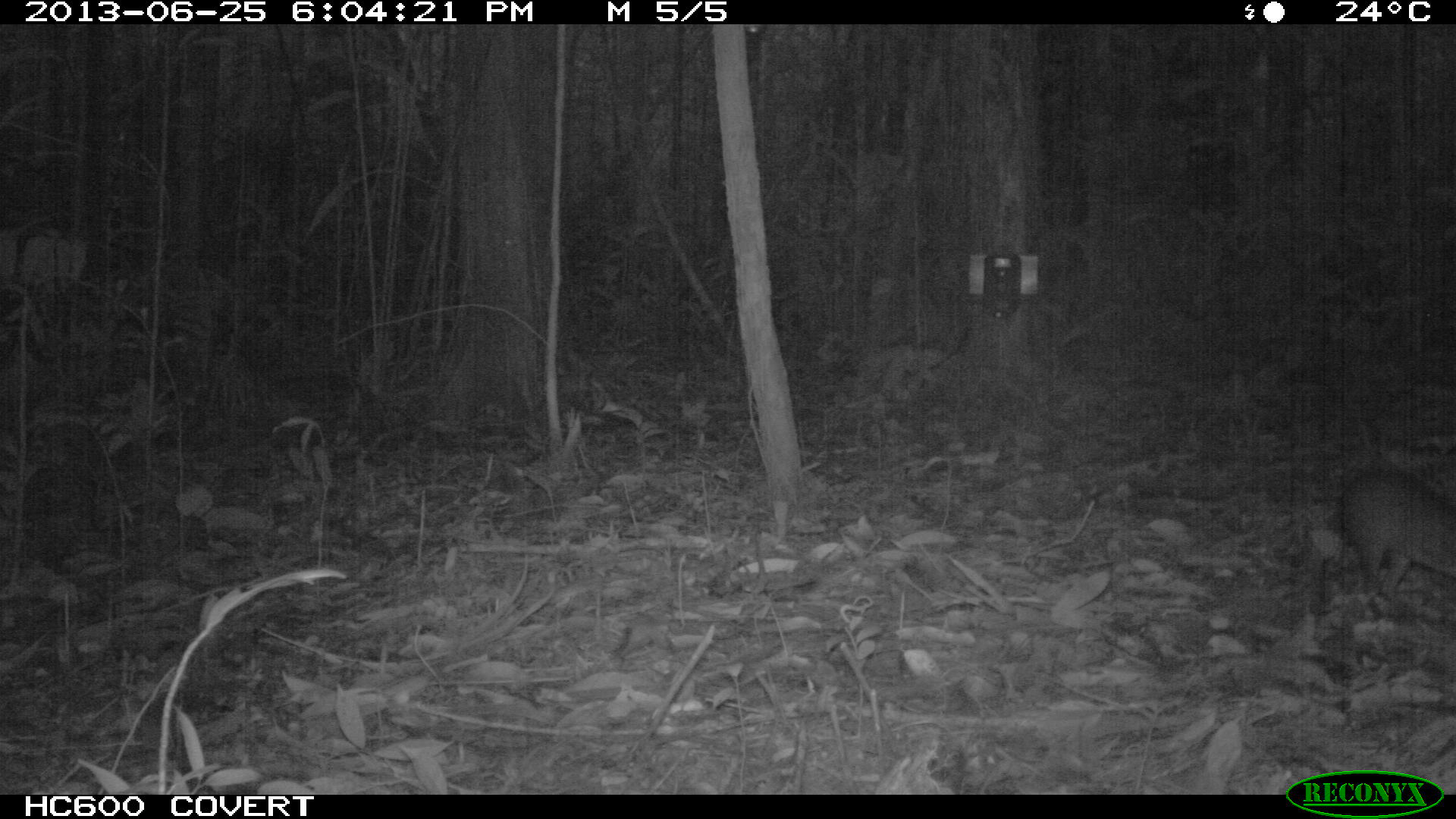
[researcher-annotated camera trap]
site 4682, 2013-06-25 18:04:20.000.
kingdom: Animalia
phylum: Chordata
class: Mammalia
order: Rodentia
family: Dasyproctidae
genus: Myoprocta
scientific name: Myoprocta pratti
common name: green acouchi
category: myoprocta pratii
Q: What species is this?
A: Myoprocta pratii (green acouchi) (Myoprocta pratti).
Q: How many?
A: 1.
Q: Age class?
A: Adult.